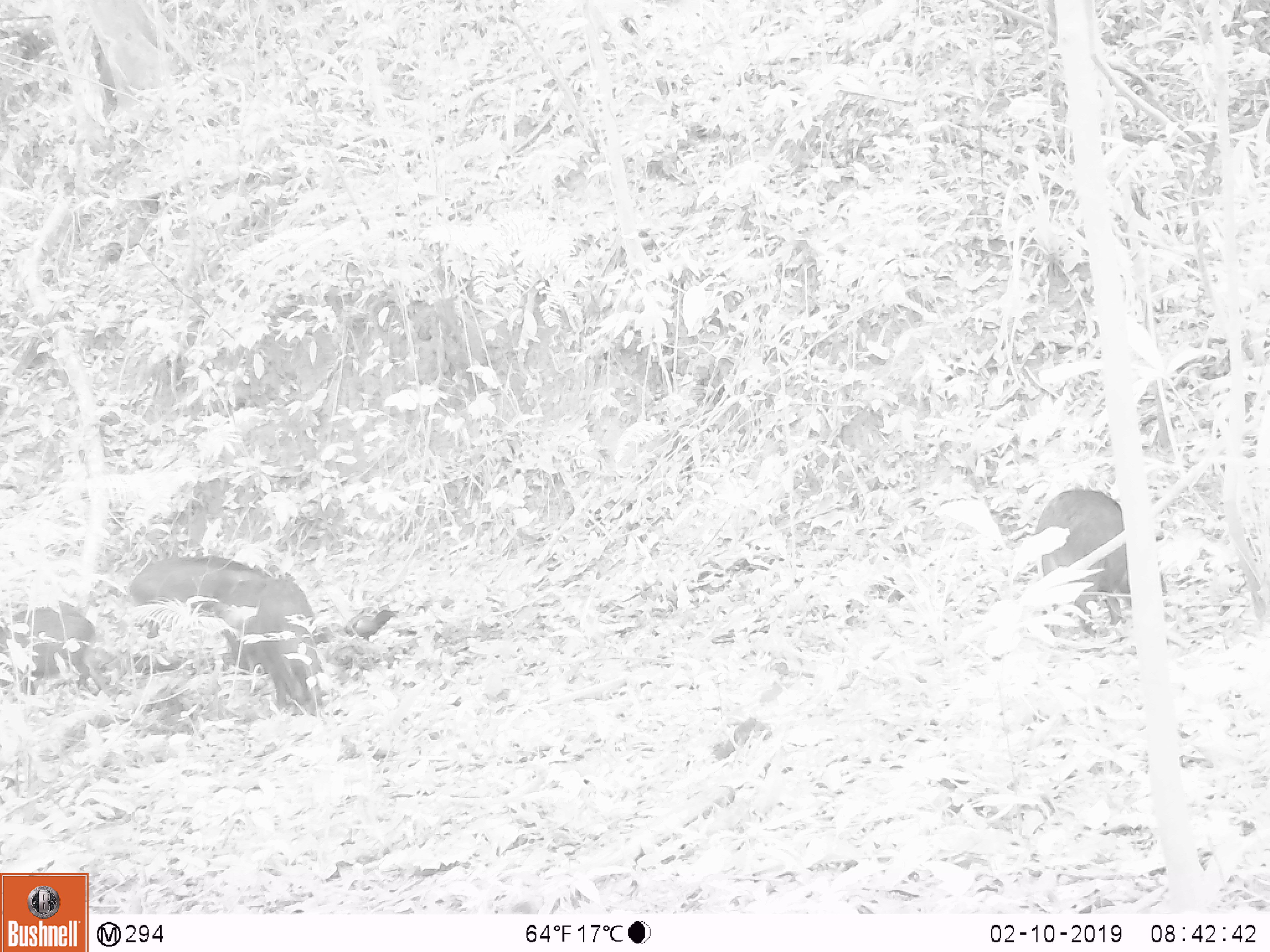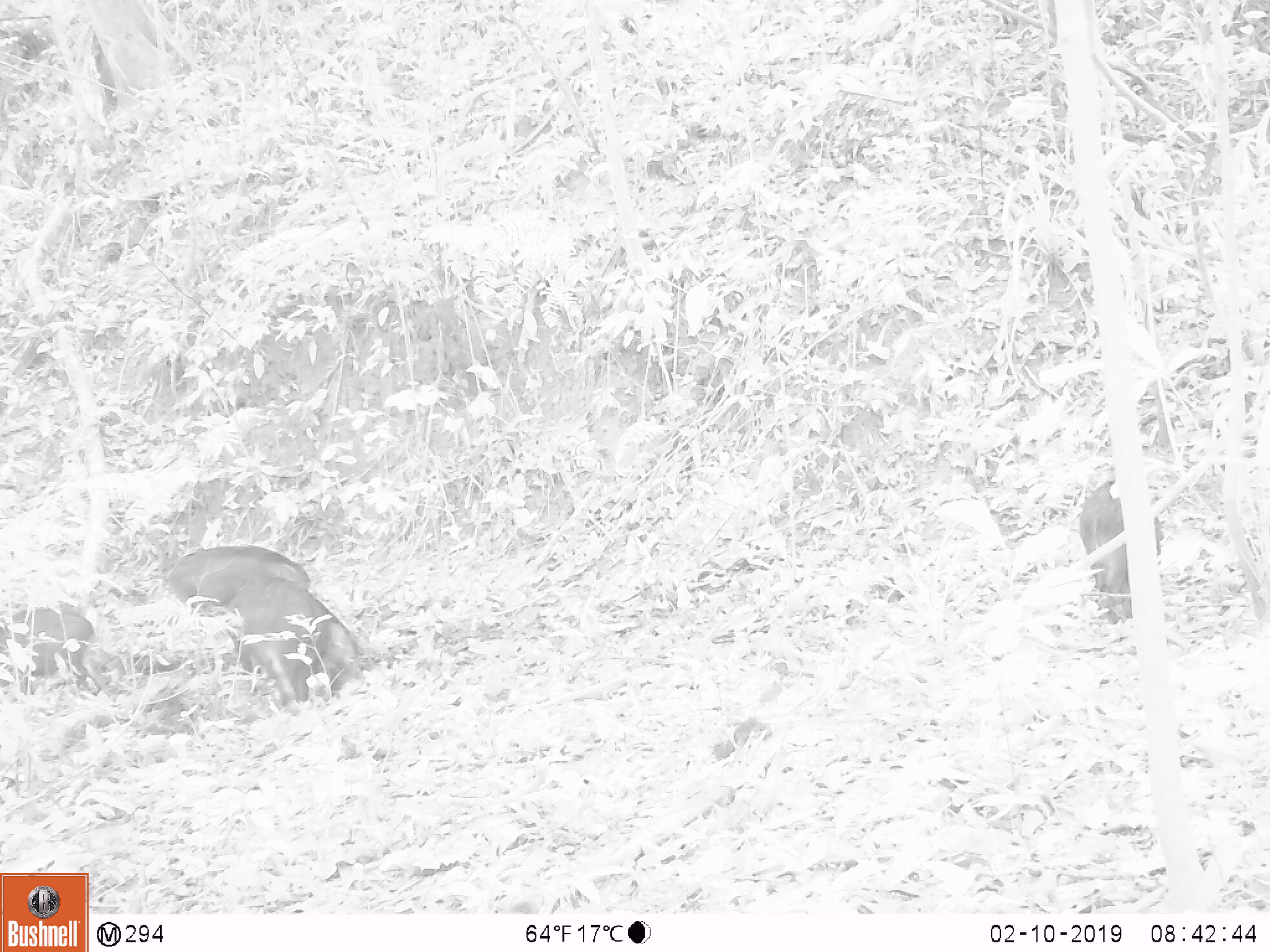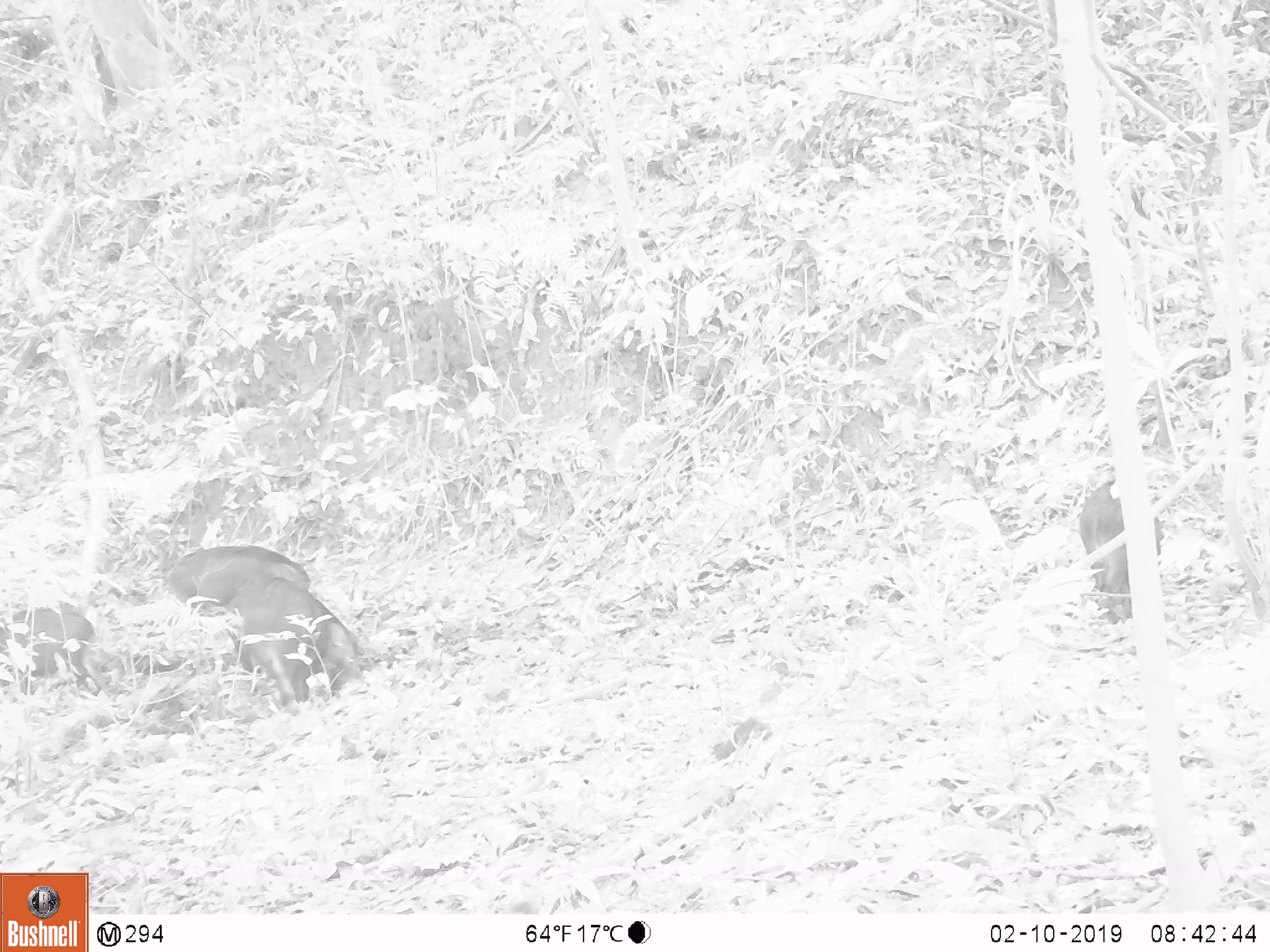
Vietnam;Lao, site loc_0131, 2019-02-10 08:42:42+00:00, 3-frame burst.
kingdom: Animalia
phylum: Chordata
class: Mammalia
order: Artiodactyla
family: Suidae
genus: Sus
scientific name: Sus scrofa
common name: eurasian wild pig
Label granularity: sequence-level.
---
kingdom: Animalia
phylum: Chordata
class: Aves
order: Galliformes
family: Phasianidae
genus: Gallus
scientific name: Gallus gallus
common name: red junglefowl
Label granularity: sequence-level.